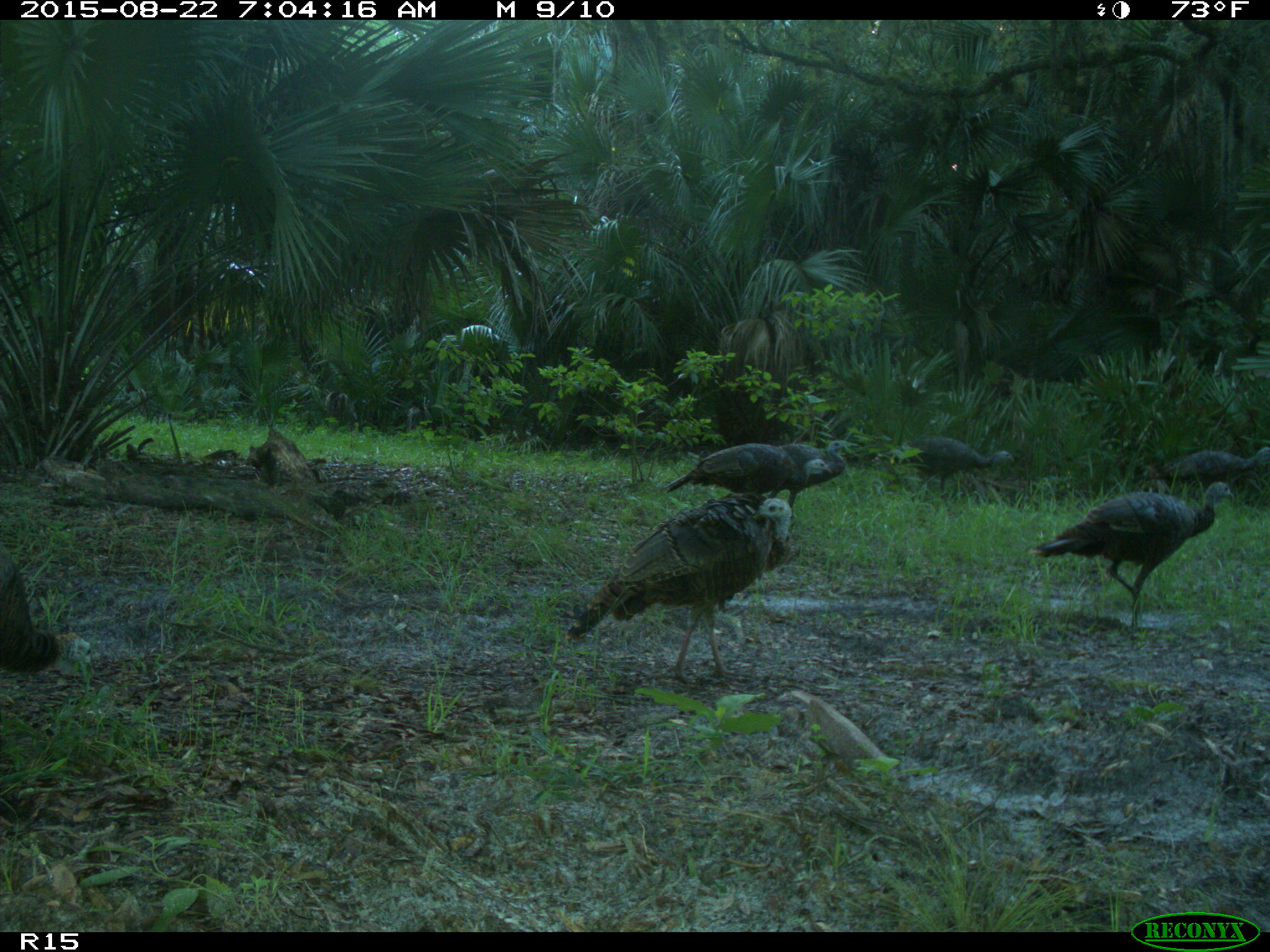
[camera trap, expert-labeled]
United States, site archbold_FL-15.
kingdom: Animalia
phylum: Chordata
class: Aves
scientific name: Aves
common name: birds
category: unidentified bird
Unidentified bird (birds) (Aves).